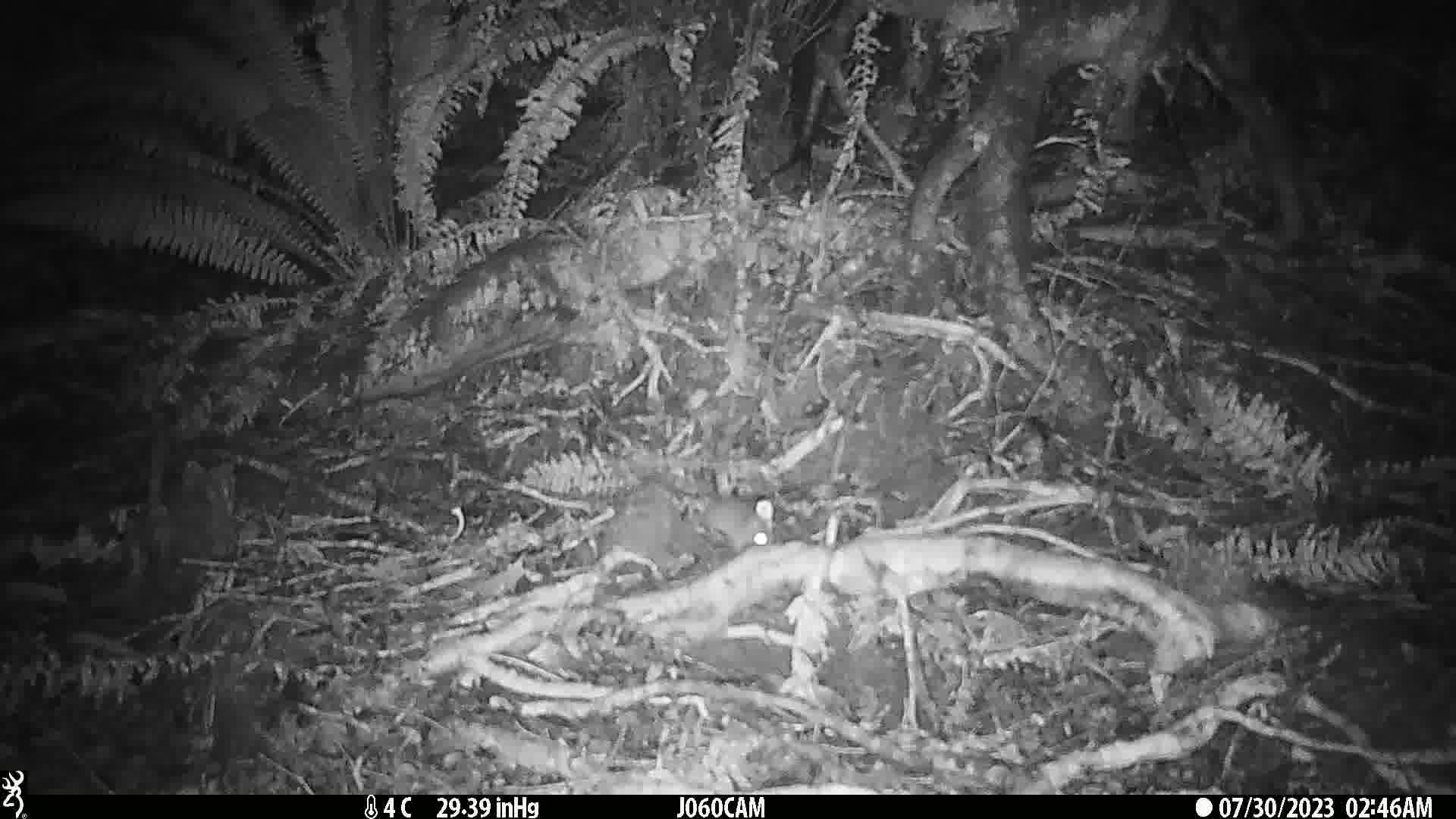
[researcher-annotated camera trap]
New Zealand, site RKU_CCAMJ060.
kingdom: Animalia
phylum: Chordata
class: Mammalia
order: Rodentia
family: Muridae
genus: Rattus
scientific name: Rattus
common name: rat